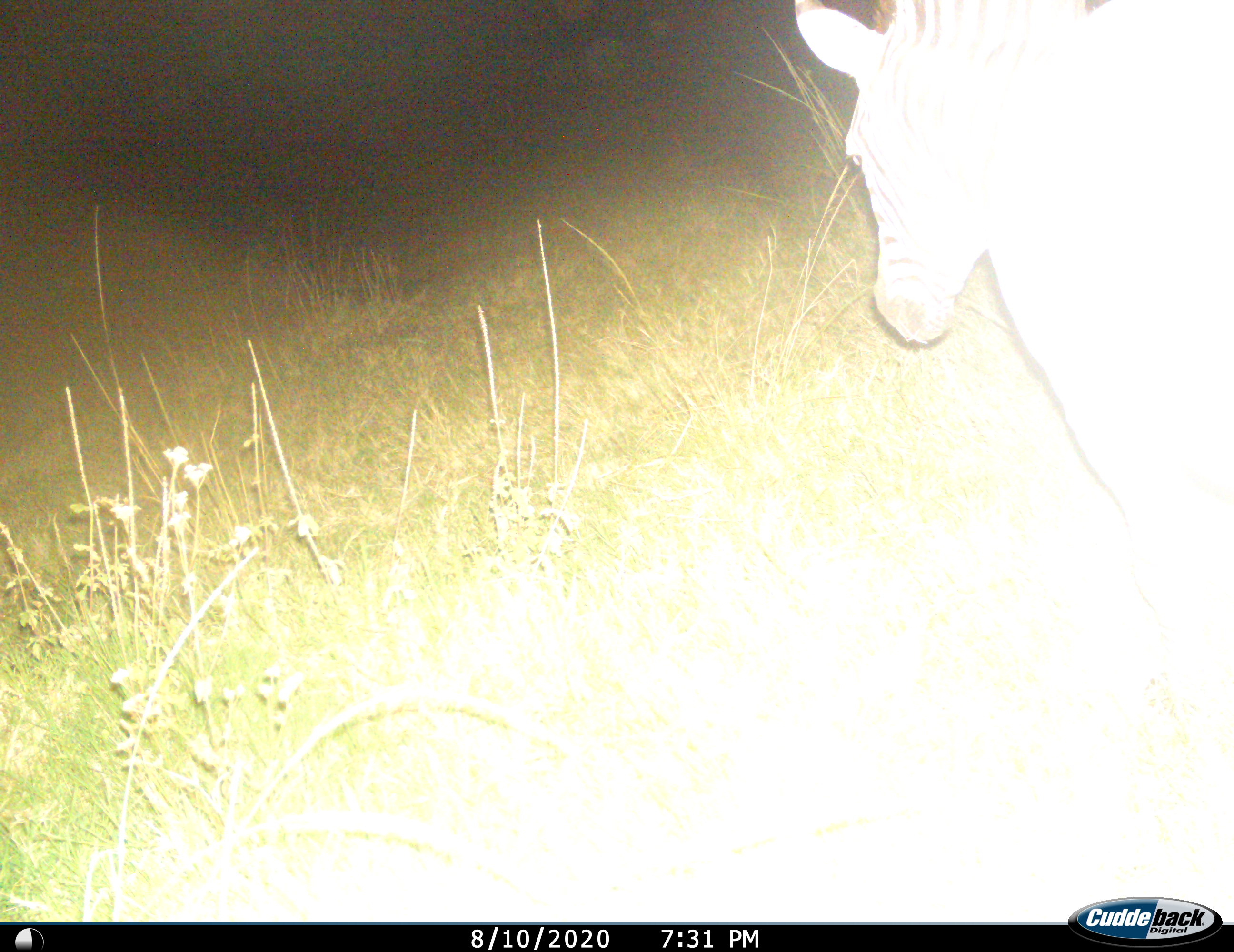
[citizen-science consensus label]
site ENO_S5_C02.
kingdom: Animalia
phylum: Chordata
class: Mammalia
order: Perissodactyla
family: Equidae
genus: Equus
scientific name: Equus quagga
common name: plains zebra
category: zebraplains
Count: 1.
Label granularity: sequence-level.